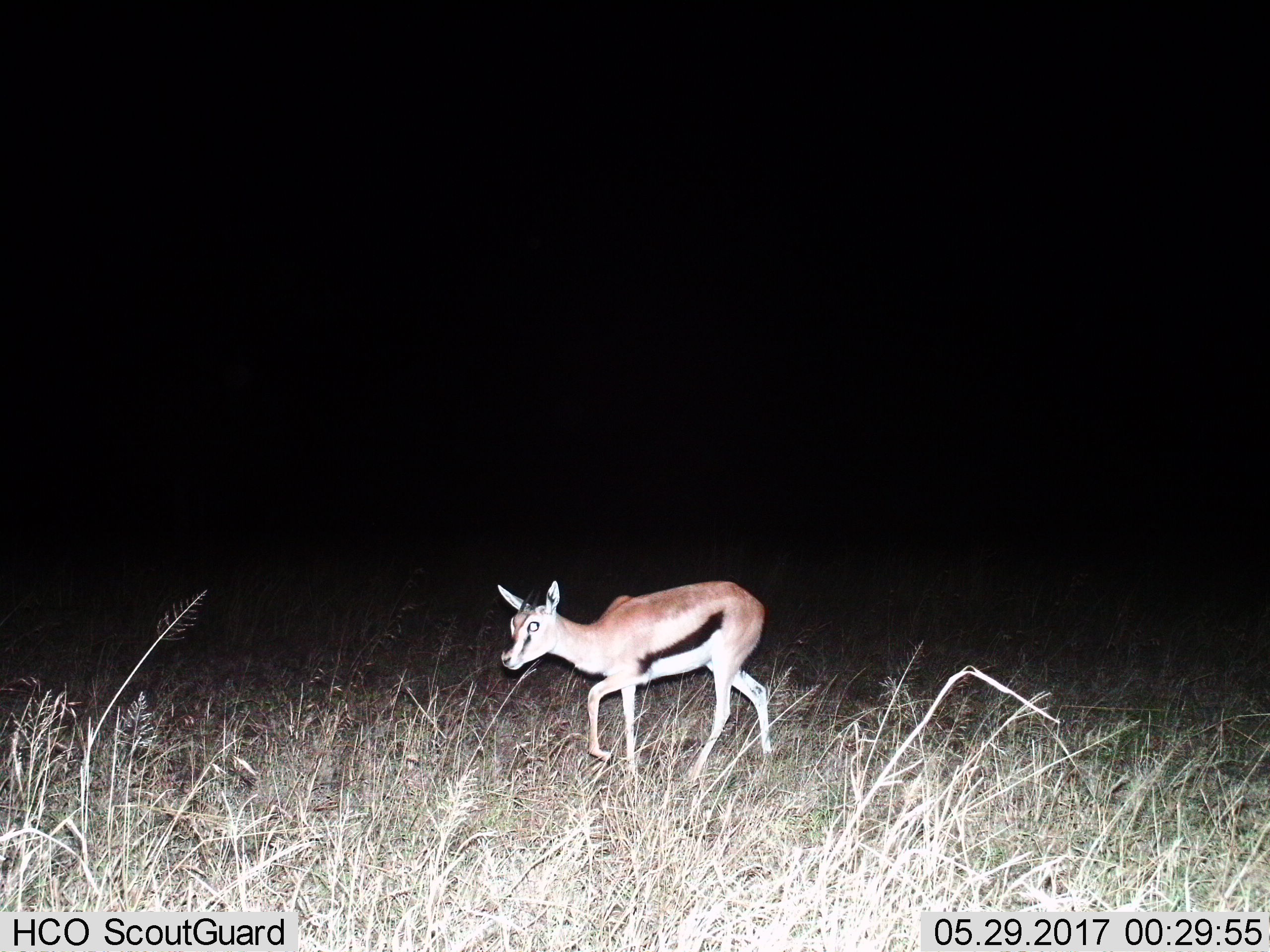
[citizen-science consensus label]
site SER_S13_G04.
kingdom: Animalia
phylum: Chordata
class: Mammalia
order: Artiodactyla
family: Bovidae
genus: Eudorcas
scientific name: Eudorcas thomsonii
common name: thomson's gazelle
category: gazellethomsons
Gazellethomsons (thomson's gazelle) (Eudorcas thomsonii), count 1. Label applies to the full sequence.